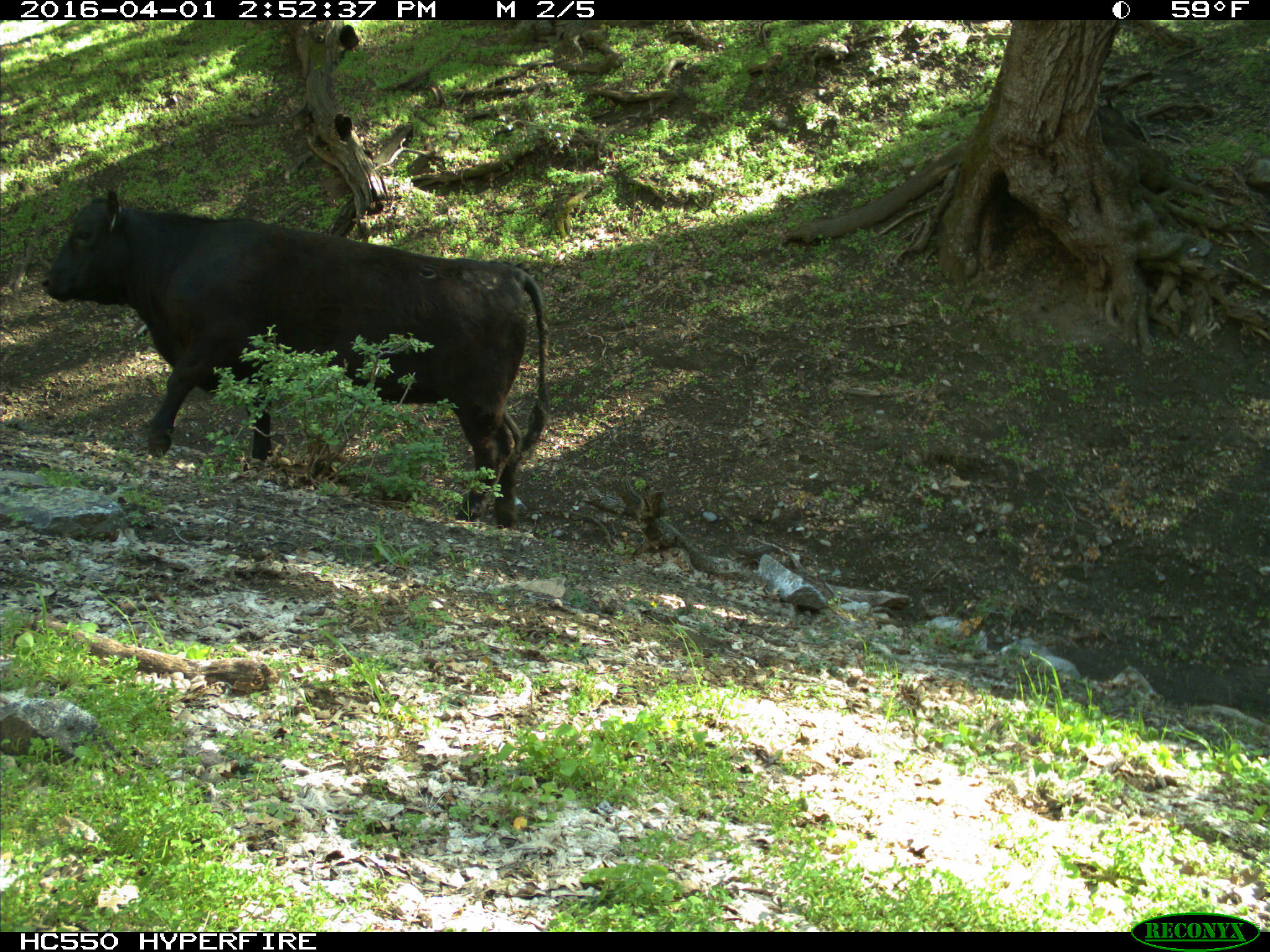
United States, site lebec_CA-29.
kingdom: Animalia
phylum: Chordata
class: Mammalia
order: Artiodactyla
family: Bovidae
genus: Bos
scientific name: Bos taurus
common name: domestic cow